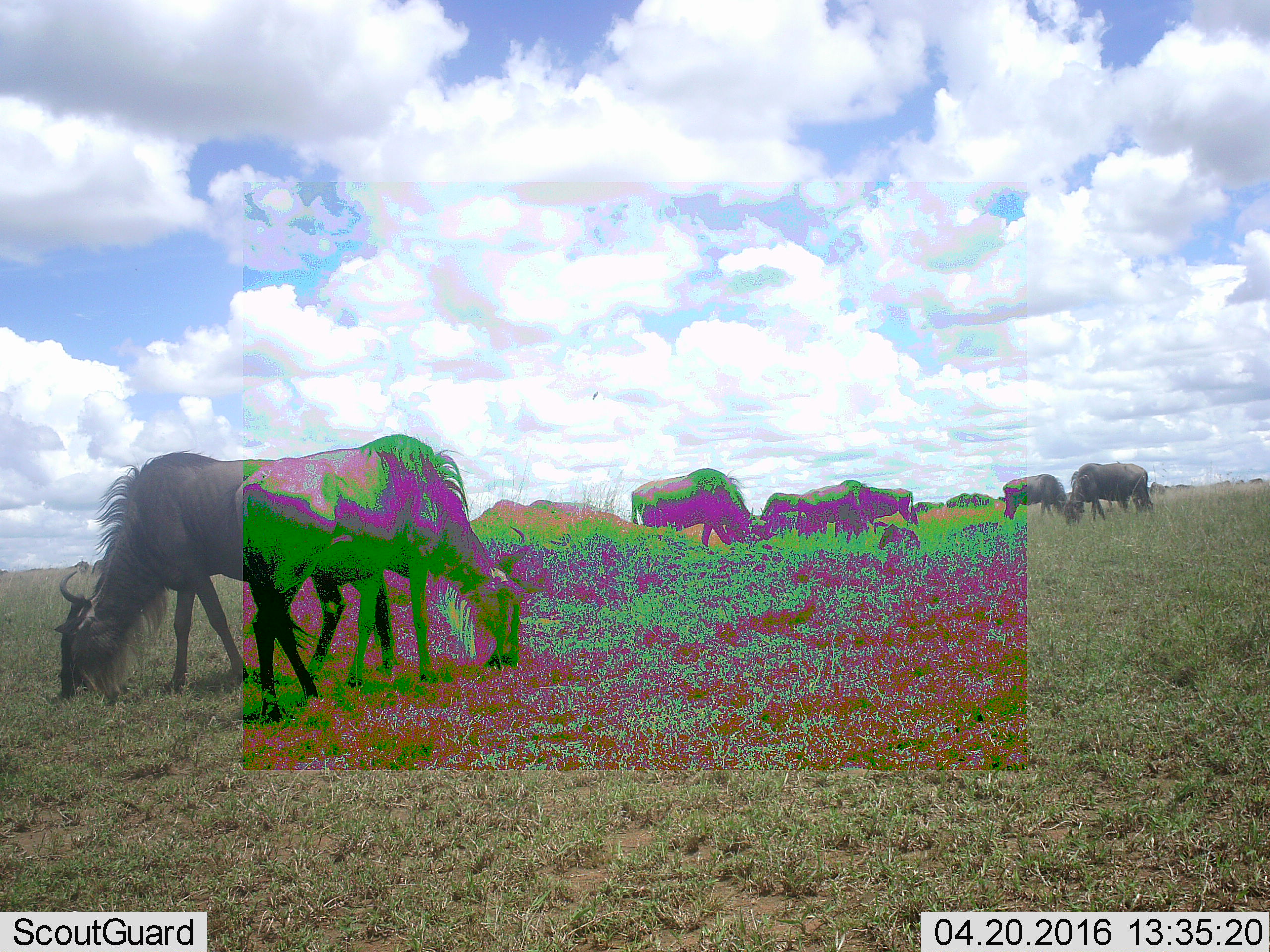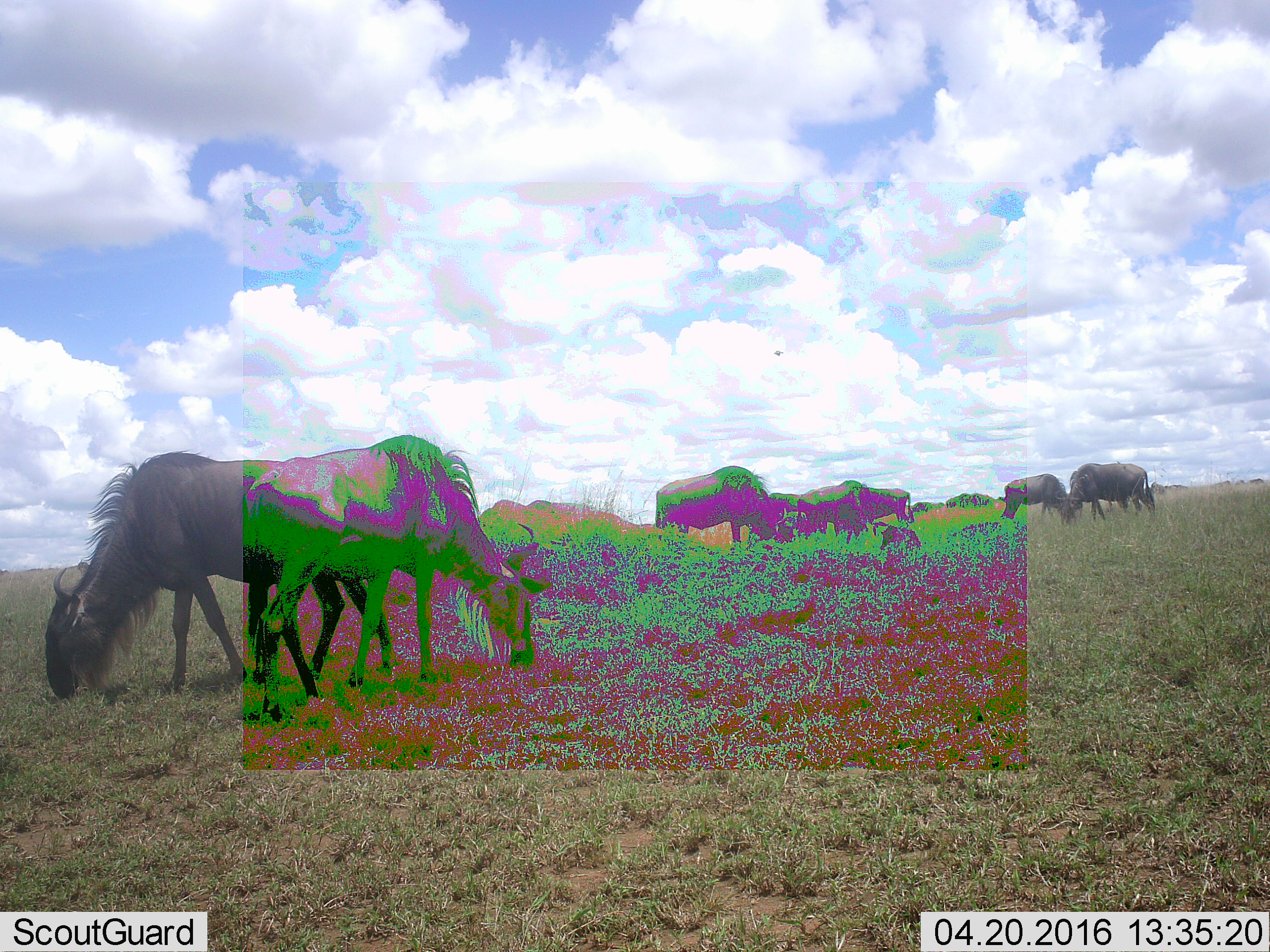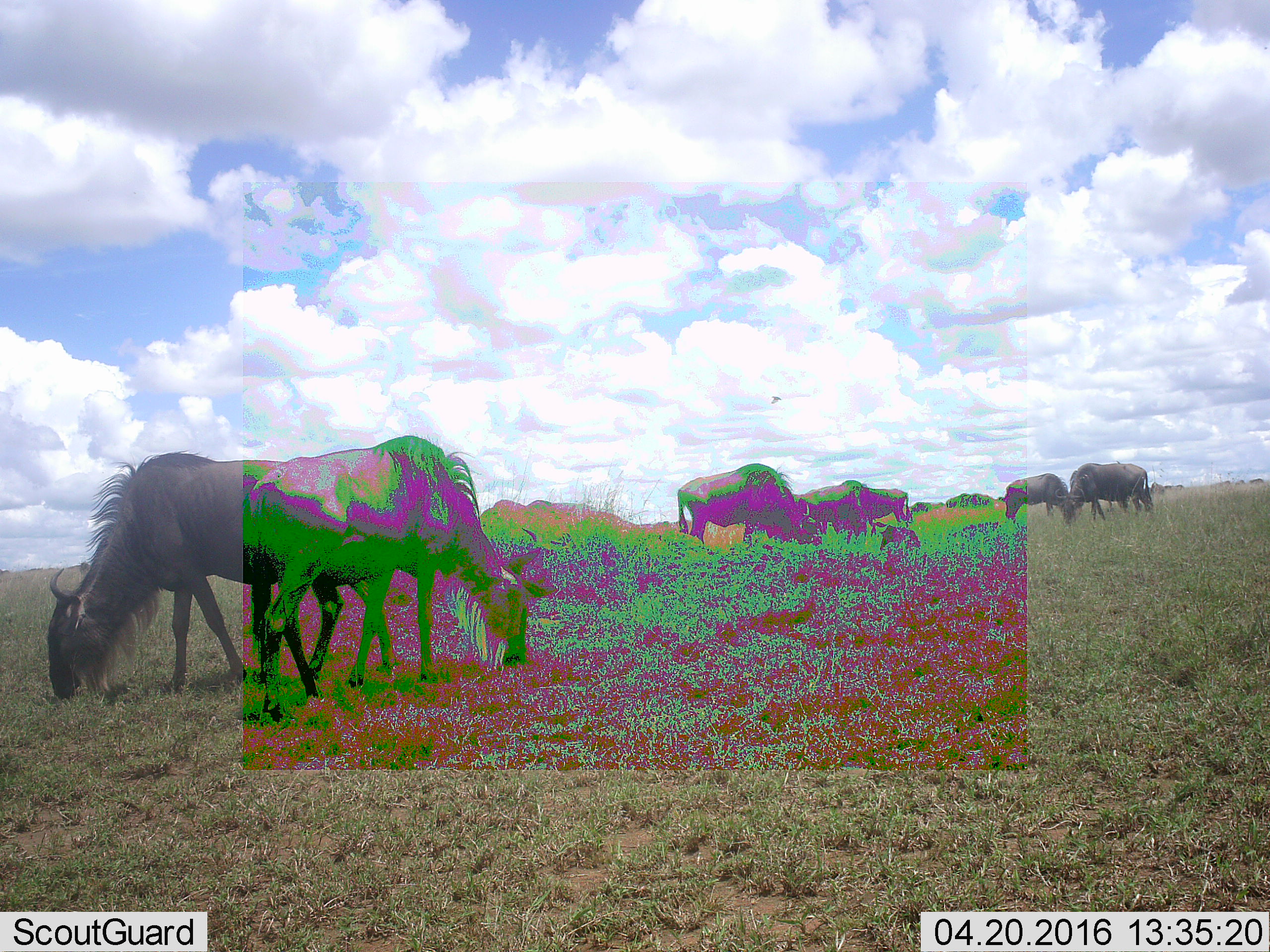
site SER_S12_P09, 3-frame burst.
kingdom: Animalia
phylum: Chordata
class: Mammalia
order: Artiodactyla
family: Bovidae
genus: Connochaetes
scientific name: Connochaetes taurinus taurinus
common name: blue wildebeest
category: wildebeestblue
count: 7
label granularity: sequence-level